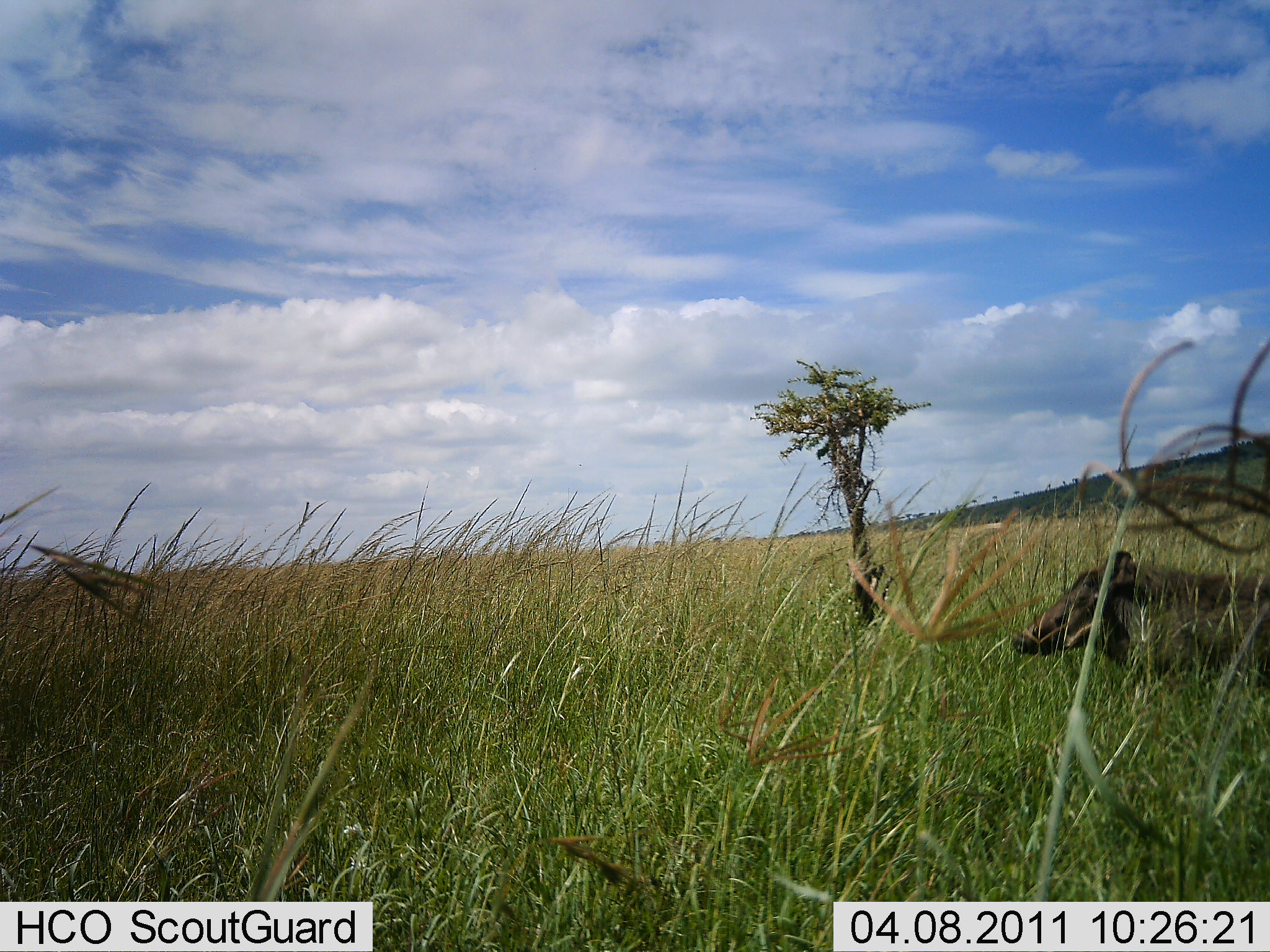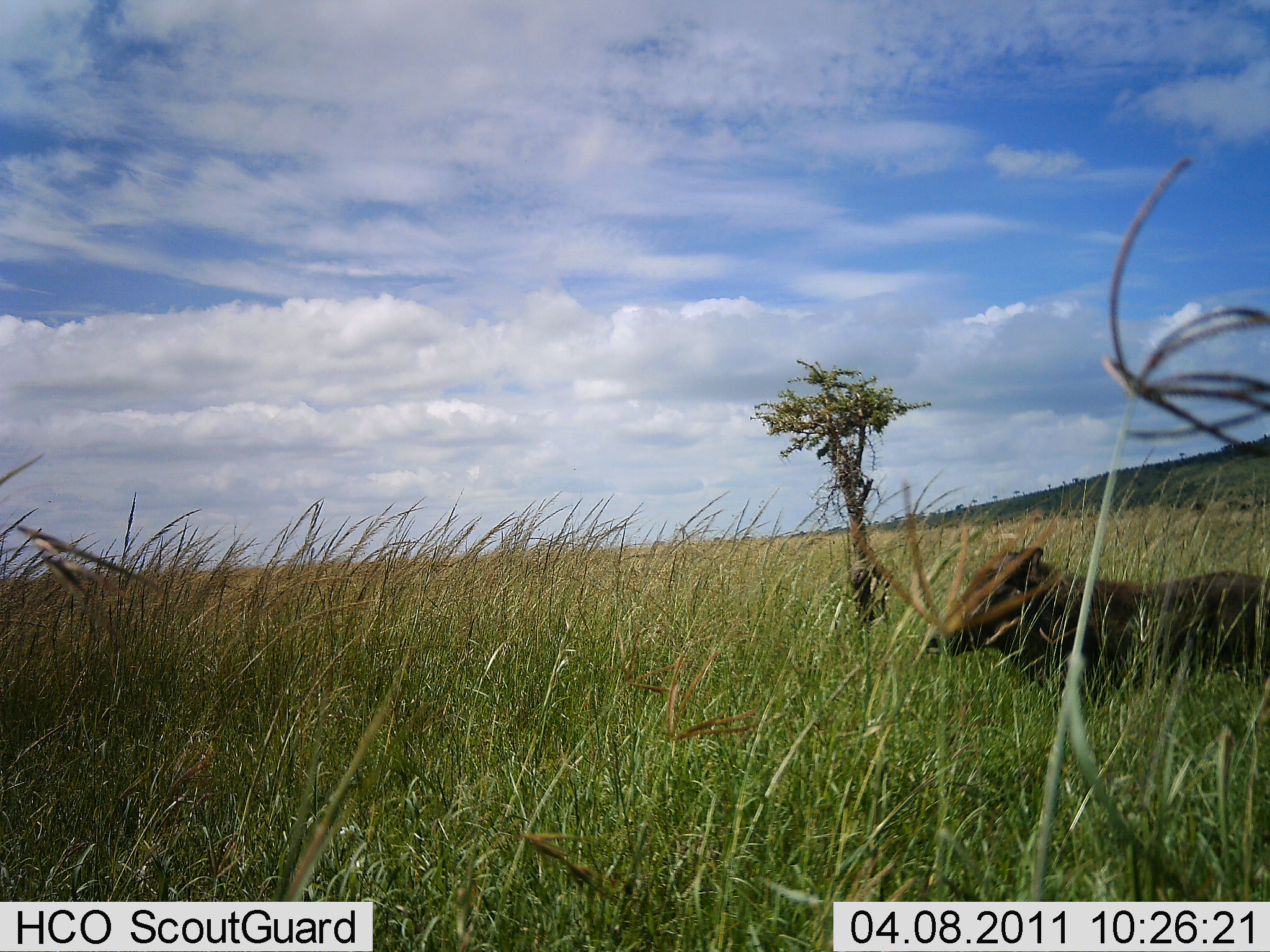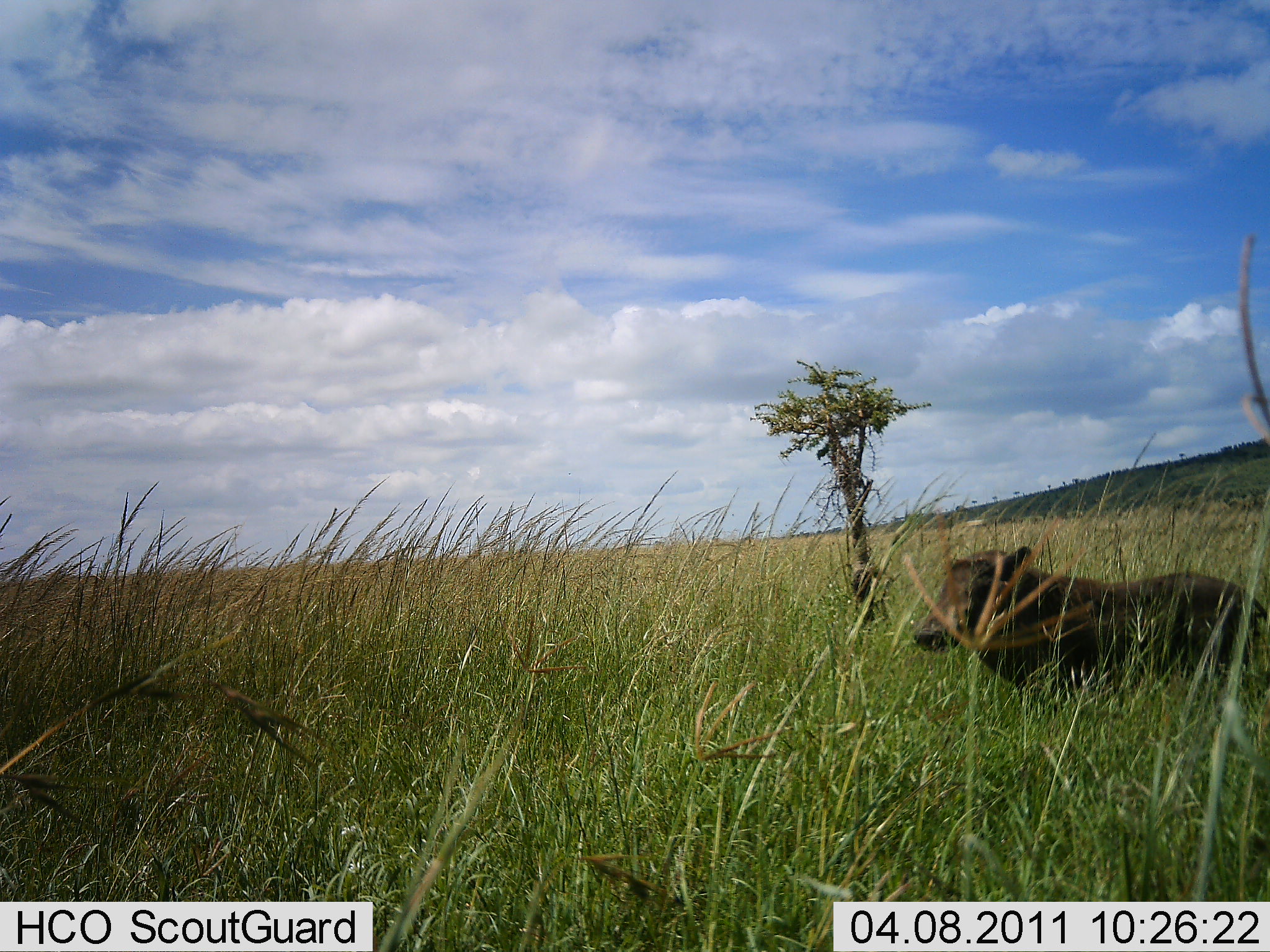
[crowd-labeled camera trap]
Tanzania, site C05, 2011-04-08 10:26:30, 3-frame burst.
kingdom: Animalia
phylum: Chordata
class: Mammalia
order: Artiodactyla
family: Suidae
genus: Phacochoerus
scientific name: Phacochoerus africanus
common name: warthog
Warthog (Phacochoerus africanus), count 1. Behavior (volunteer vote fractions): standing 18%, resting 0%, moving 82%, interacting 0%. Young present (vote fraction): 0%. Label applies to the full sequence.